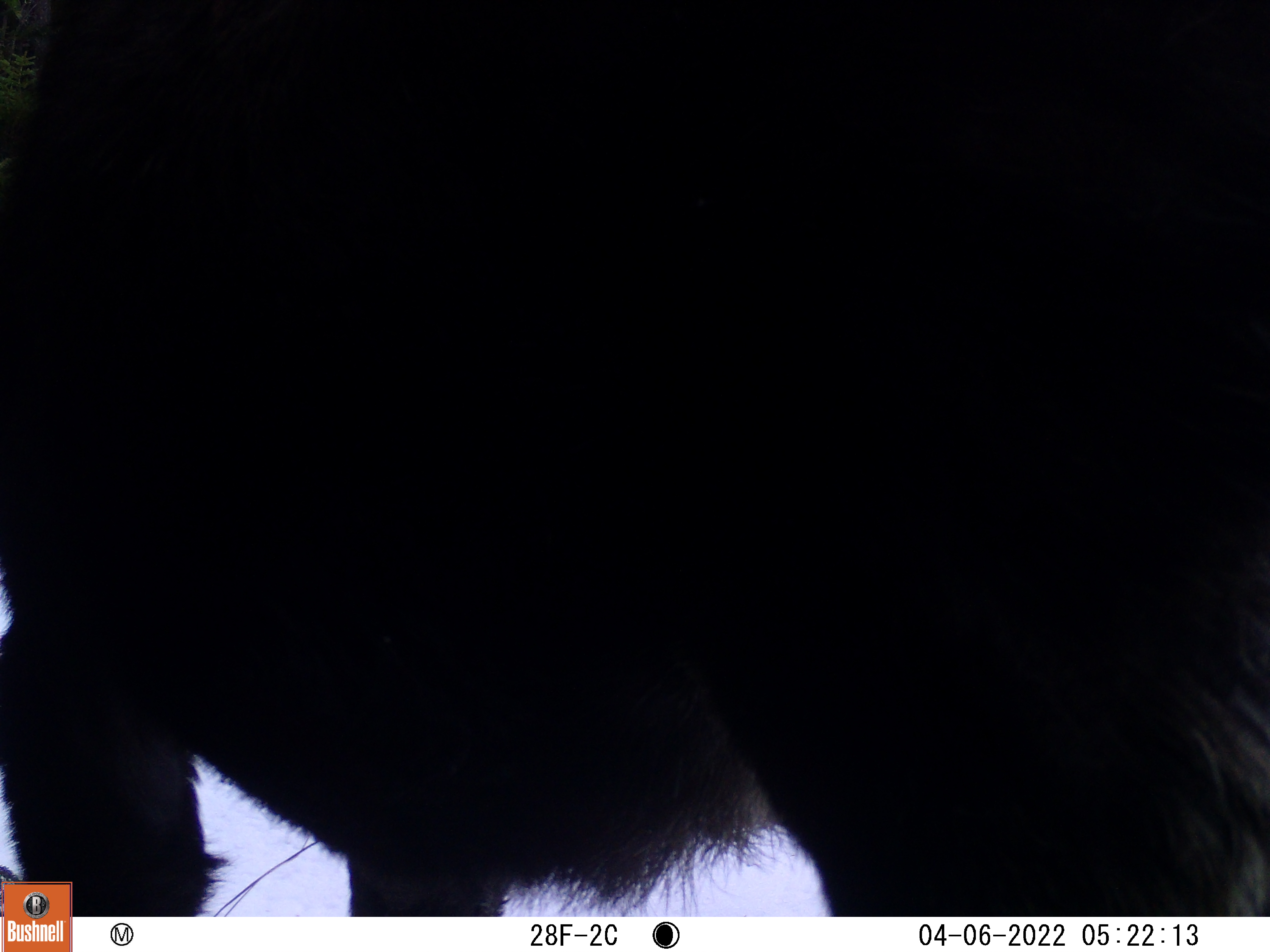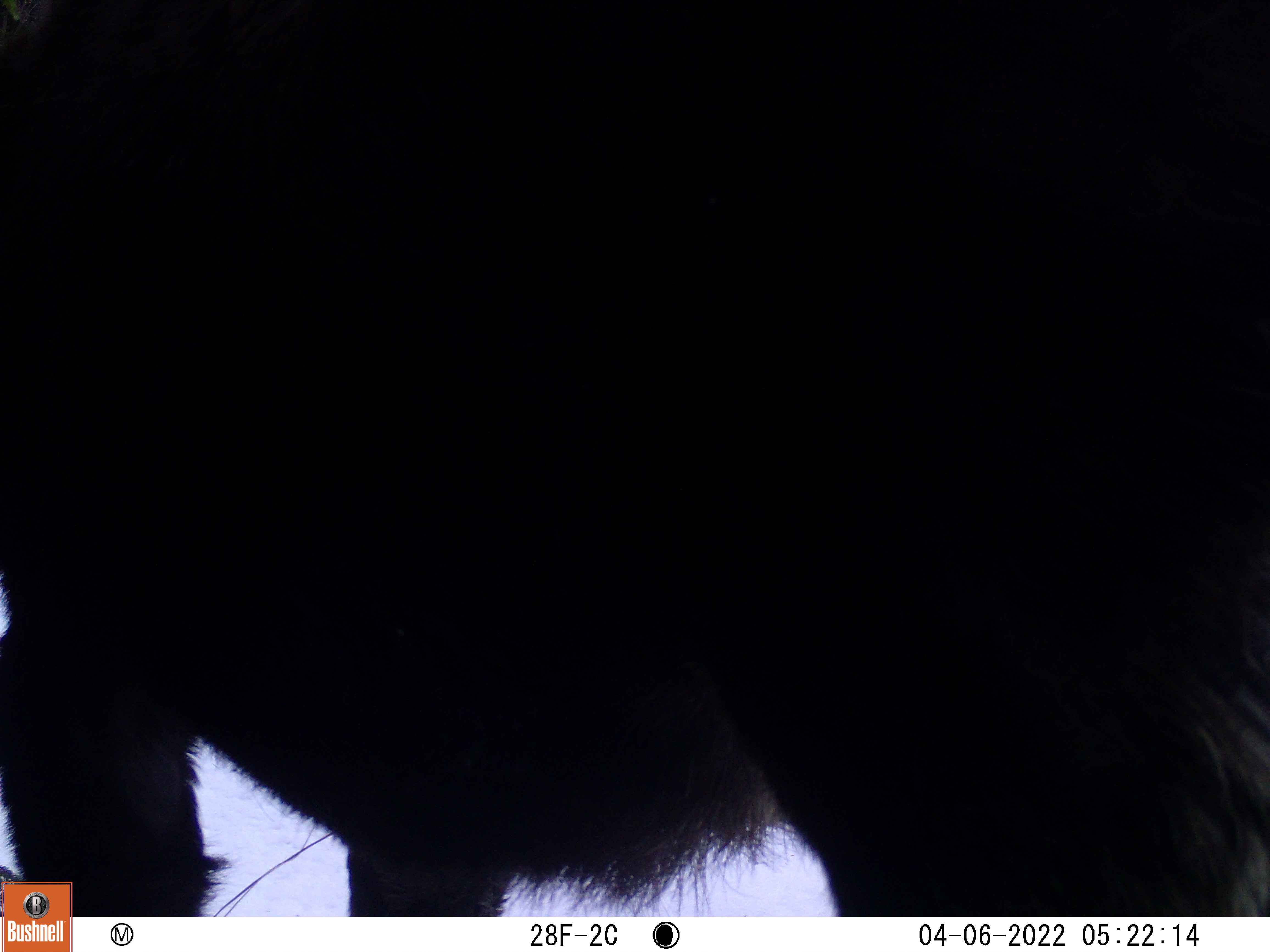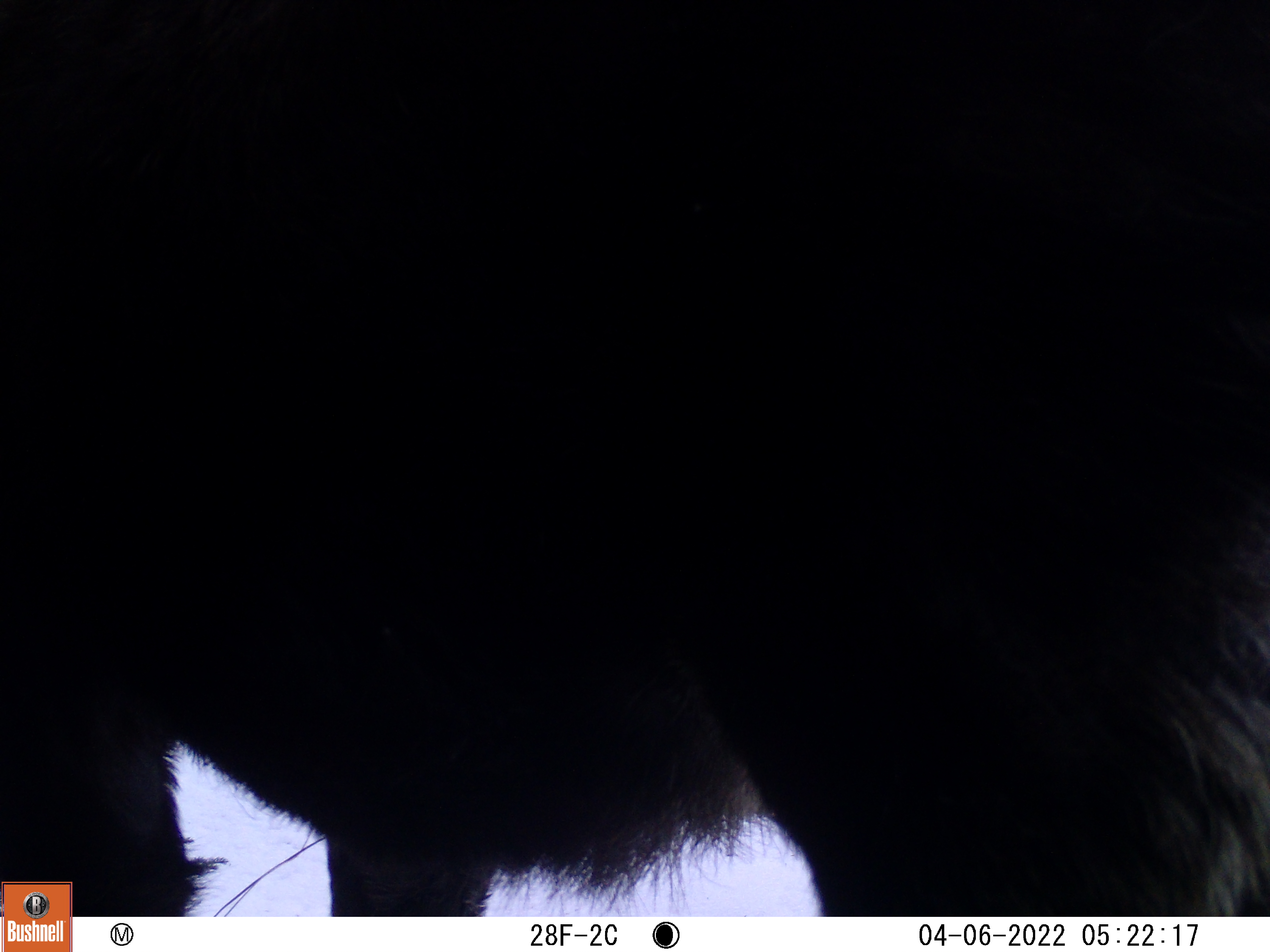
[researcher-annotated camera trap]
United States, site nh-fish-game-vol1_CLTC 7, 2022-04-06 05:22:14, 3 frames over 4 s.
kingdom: Animalia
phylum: Chordata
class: Mammalia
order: Artiodactyla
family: Cervidae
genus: Alces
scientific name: Alces alces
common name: moose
Moose (Alces alces).